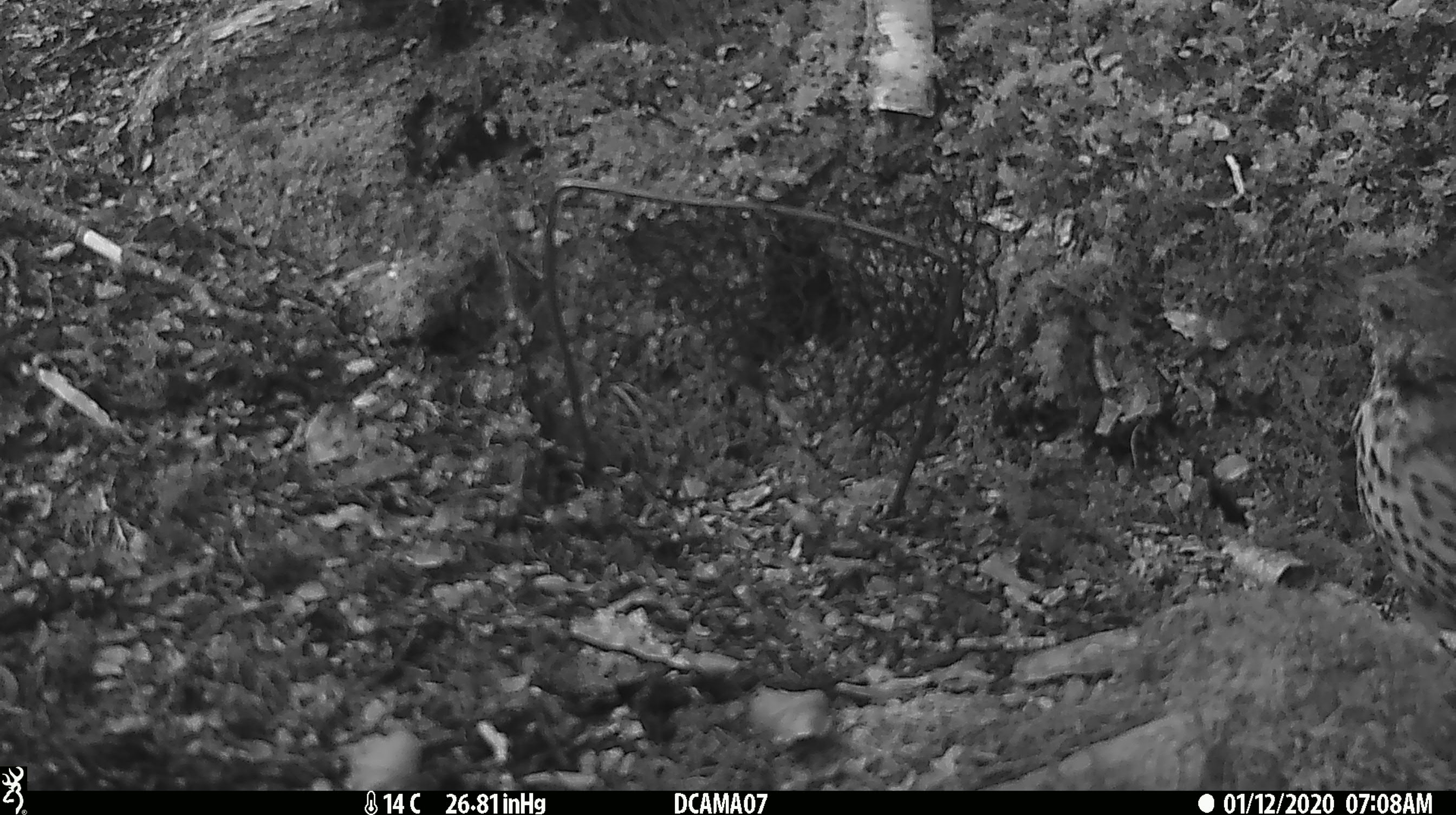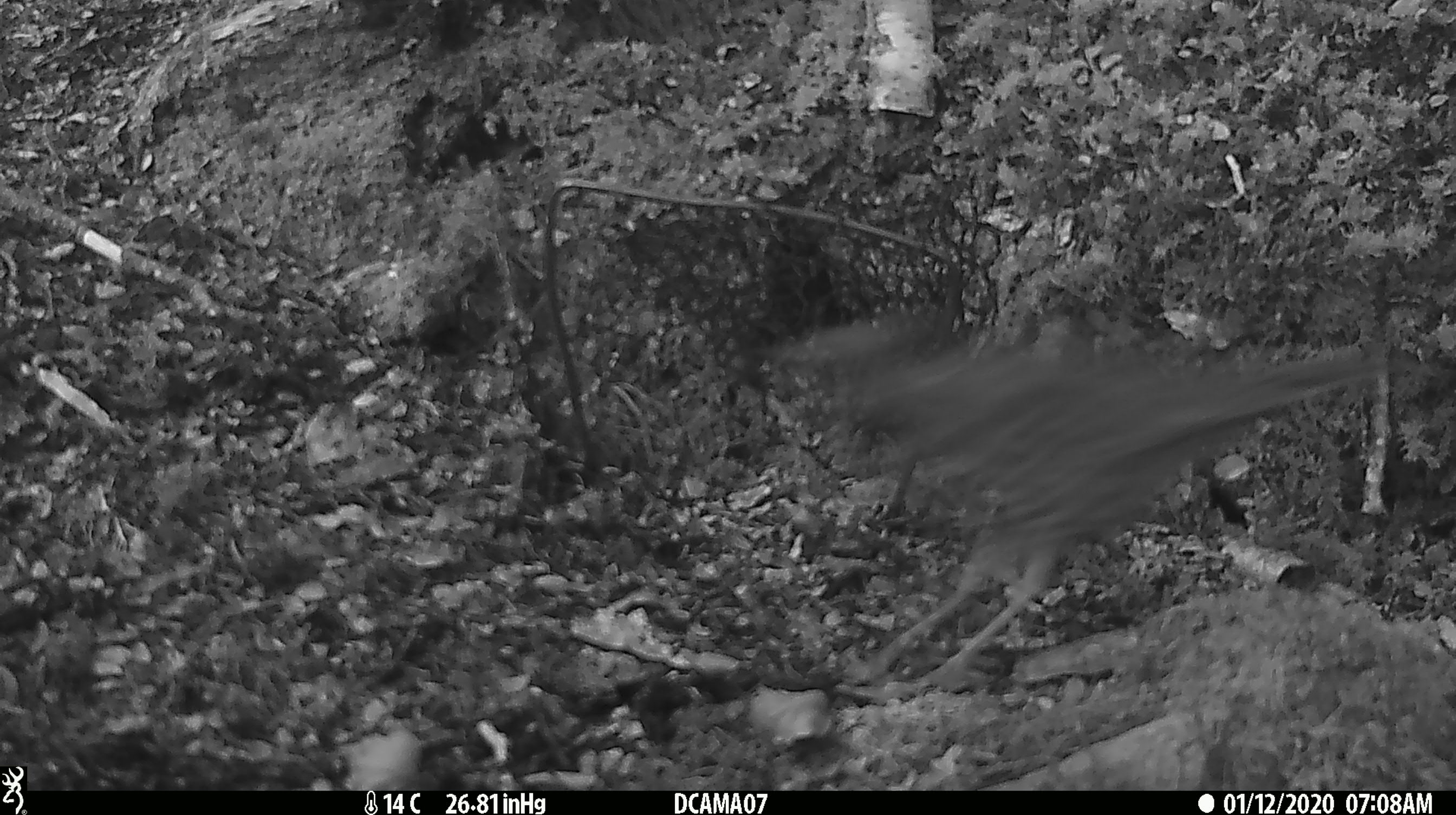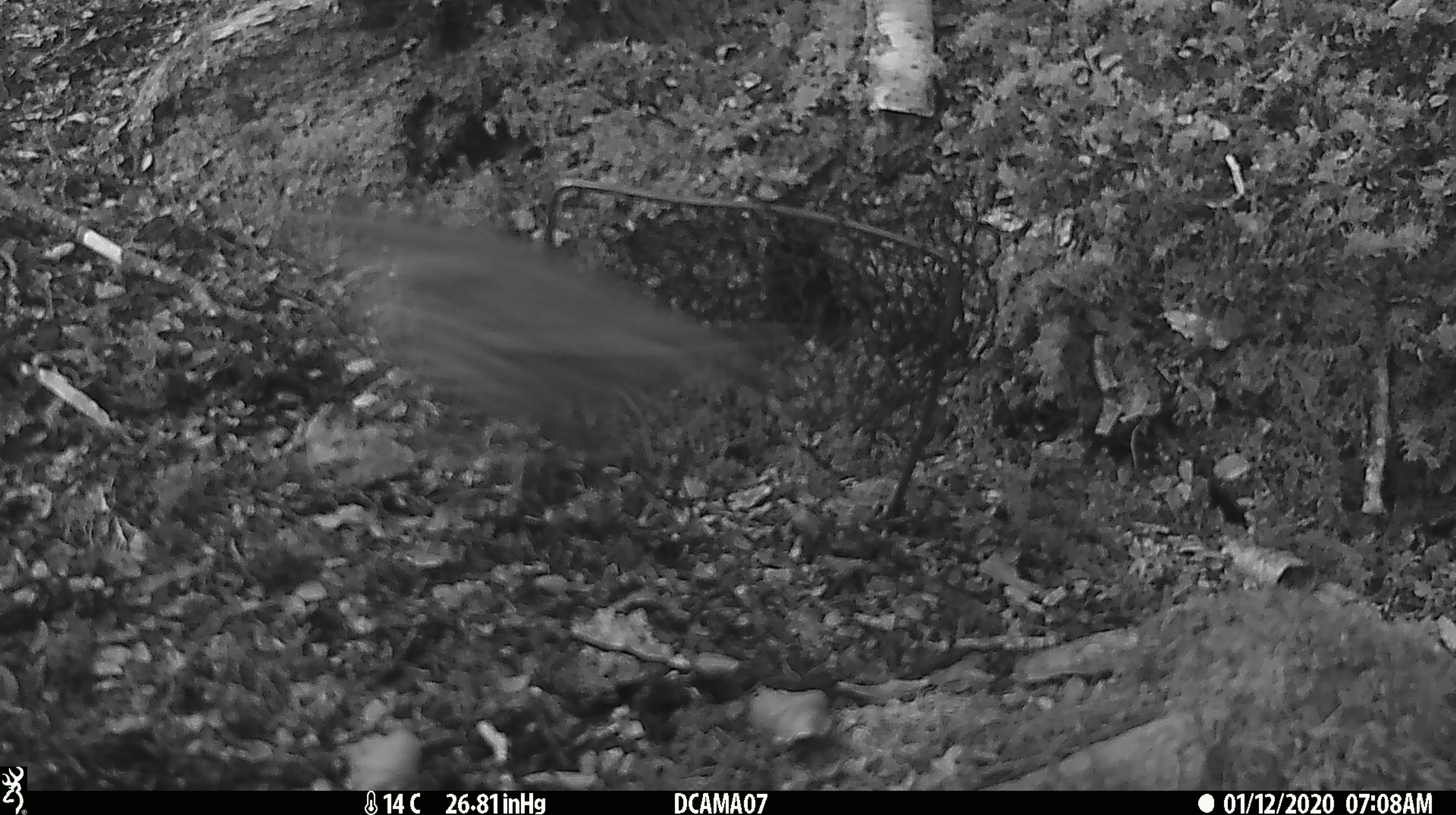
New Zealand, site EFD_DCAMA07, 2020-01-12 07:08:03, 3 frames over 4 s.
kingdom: Animalia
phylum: Chordata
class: Aves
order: Passeriformes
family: Turdidae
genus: Turdus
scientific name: Turdus philomelos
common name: song thrush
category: thrush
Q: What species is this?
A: Thrush (song thrush) (Turdus philomelos).